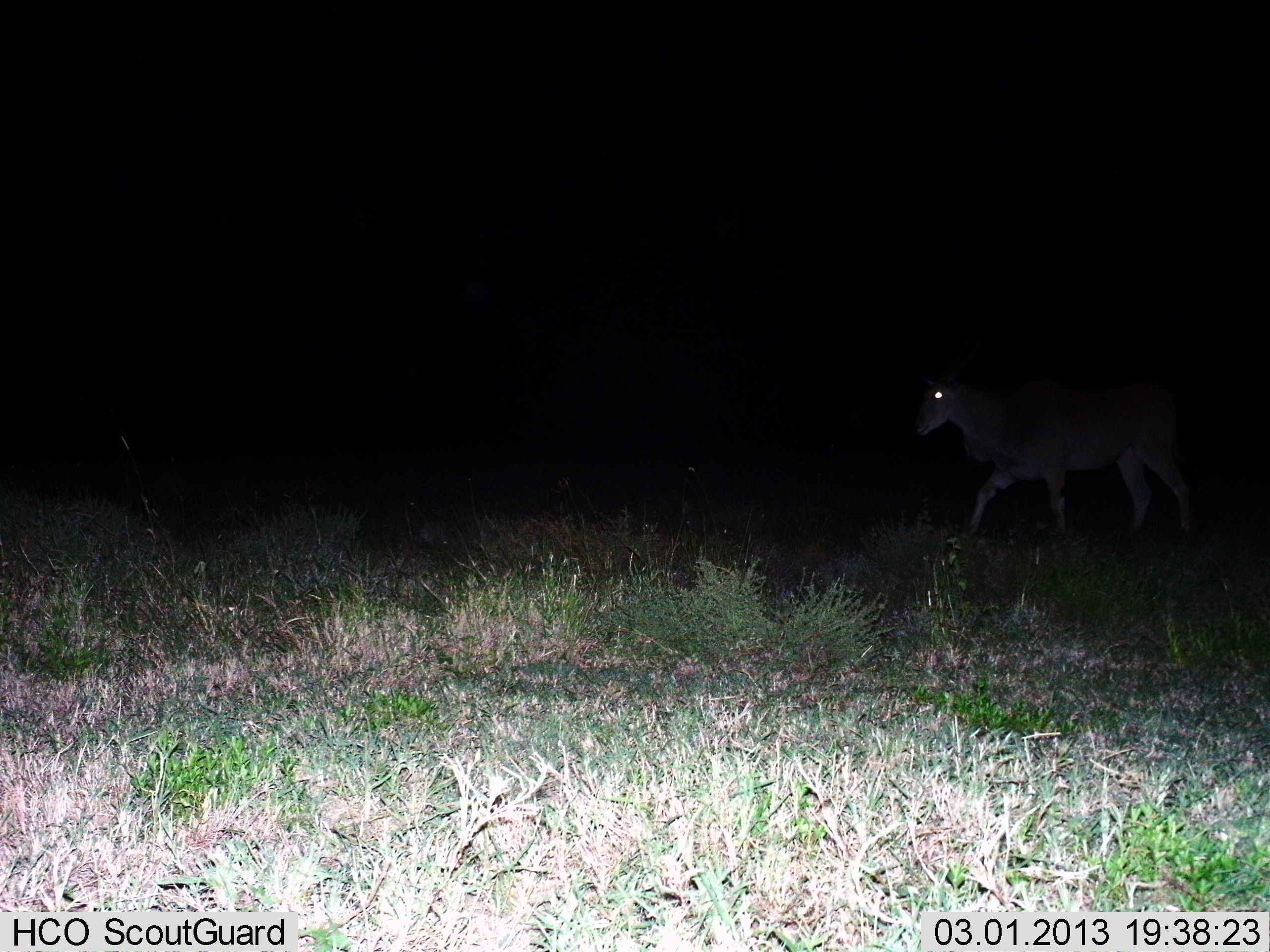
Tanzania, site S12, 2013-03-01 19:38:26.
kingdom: Animalia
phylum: Chordata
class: Mammalia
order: Artiodactyla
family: Bovidae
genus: Tragelaphus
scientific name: Tragelaphus oryx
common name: eland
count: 1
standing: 0%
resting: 0%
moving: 100%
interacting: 0%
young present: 0%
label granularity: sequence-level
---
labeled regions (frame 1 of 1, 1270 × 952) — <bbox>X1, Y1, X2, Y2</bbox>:
animal: <bbox>912, 371, 1192, 542</bbox>